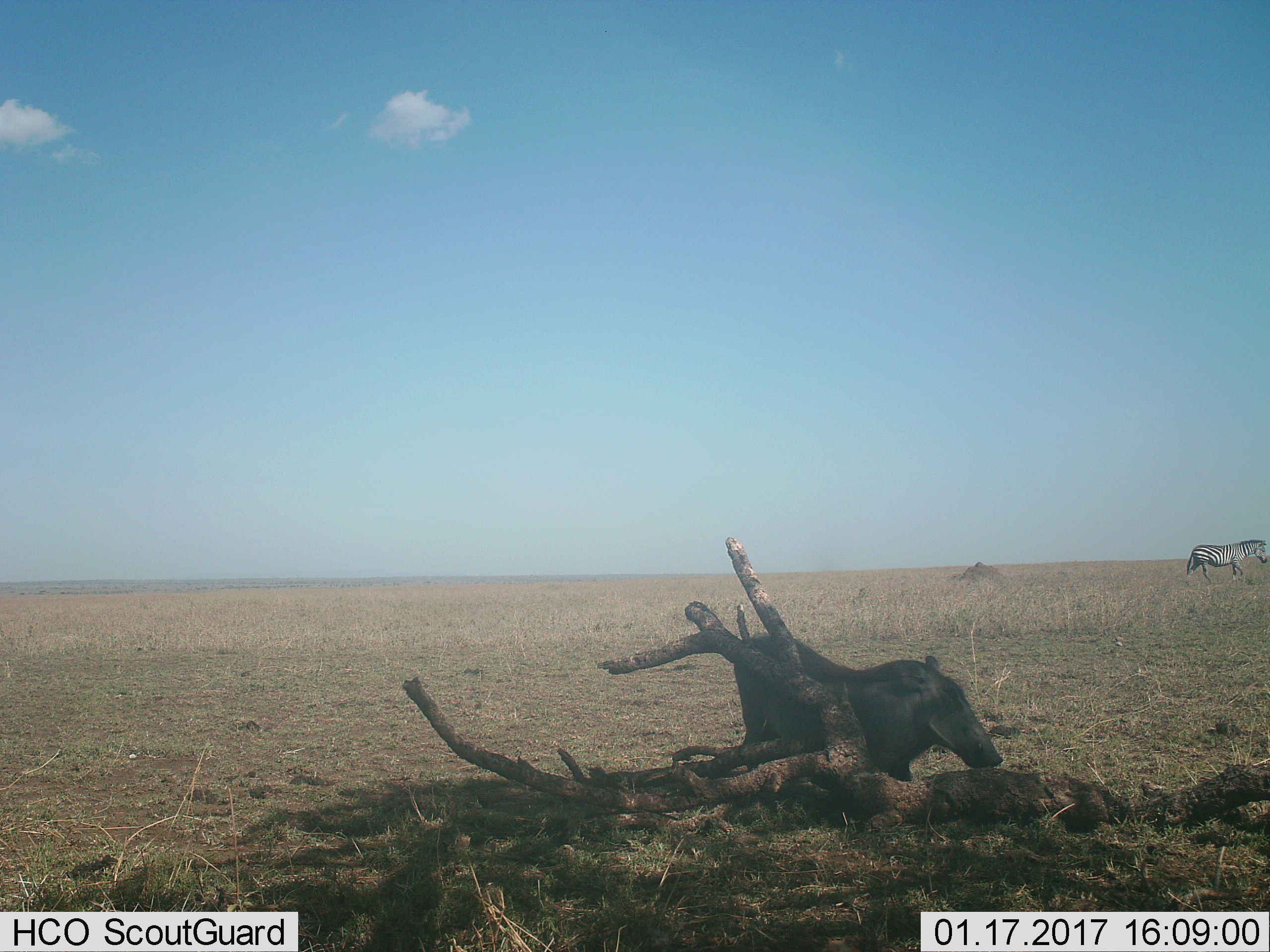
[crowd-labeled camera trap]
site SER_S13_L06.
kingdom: Animalia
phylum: Chordata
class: Mammalia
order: Perissodactyla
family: Equidae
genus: Equus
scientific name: Equus quagga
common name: plains zebra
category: zebraplains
Zebraplains (plains zebra) (Equus quagga), count 1. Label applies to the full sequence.